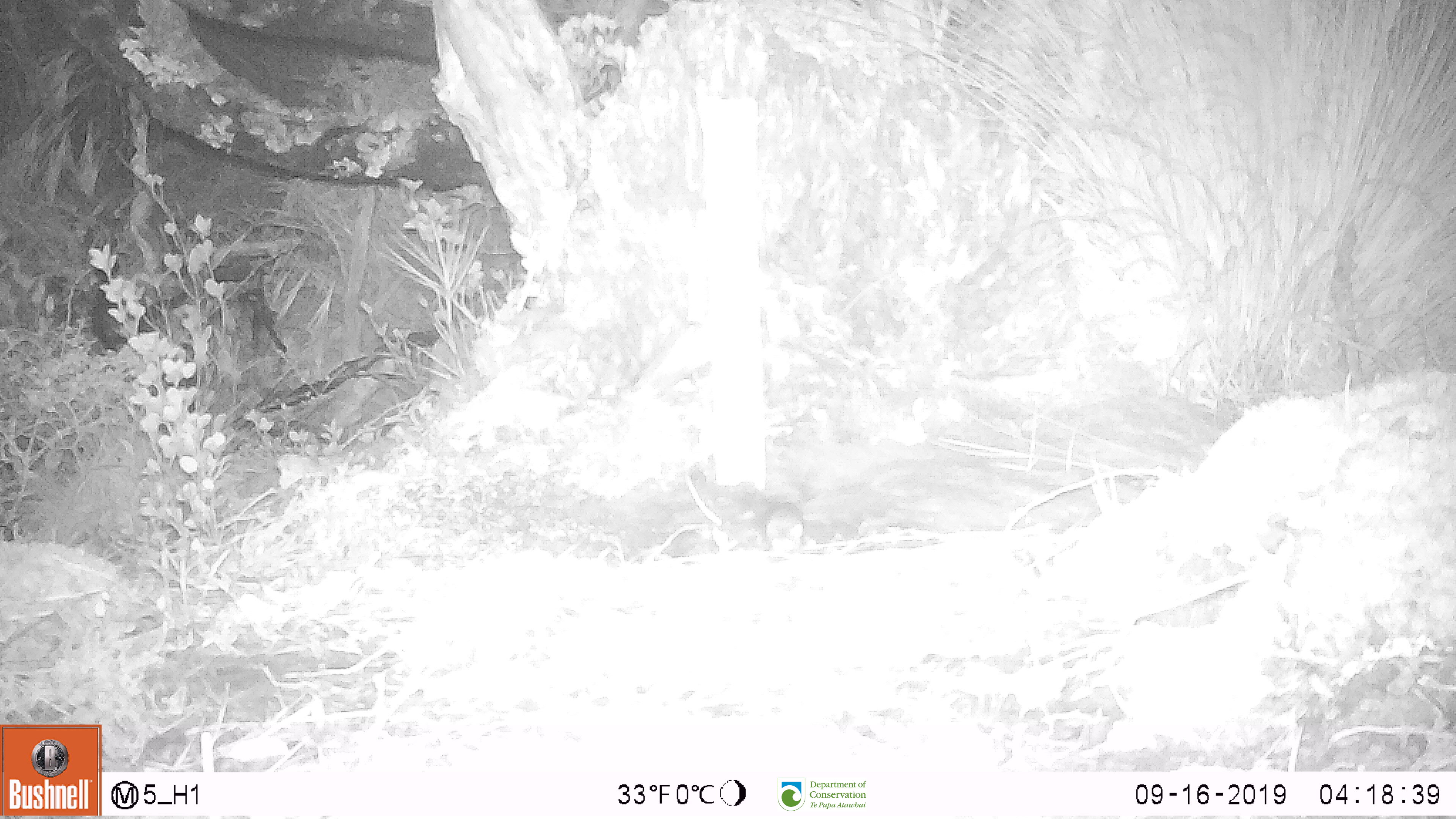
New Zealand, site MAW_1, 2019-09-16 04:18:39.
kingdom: Animalia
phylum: Chordata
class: Mammalia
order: Rodentia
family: Muridae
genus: Mus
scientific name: Mus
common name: mouse